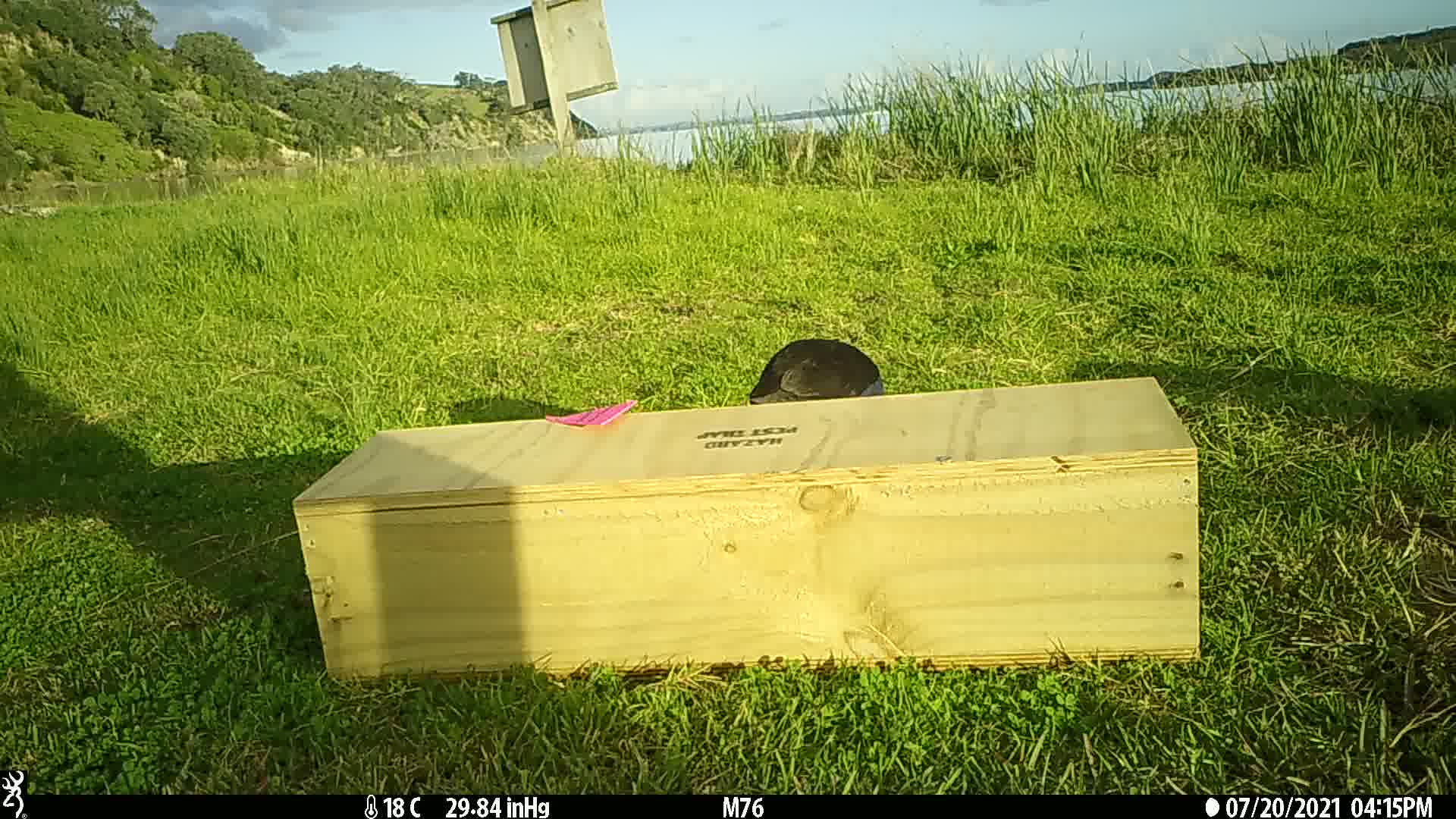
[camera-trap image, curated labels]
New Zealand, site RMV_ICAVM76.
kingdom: Animalia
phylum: Chordata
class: Aves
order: Gruiformes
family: Rallidae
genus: Porphyrio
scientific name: Porphyrio melanotus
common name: australasian swamphen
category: pukeko